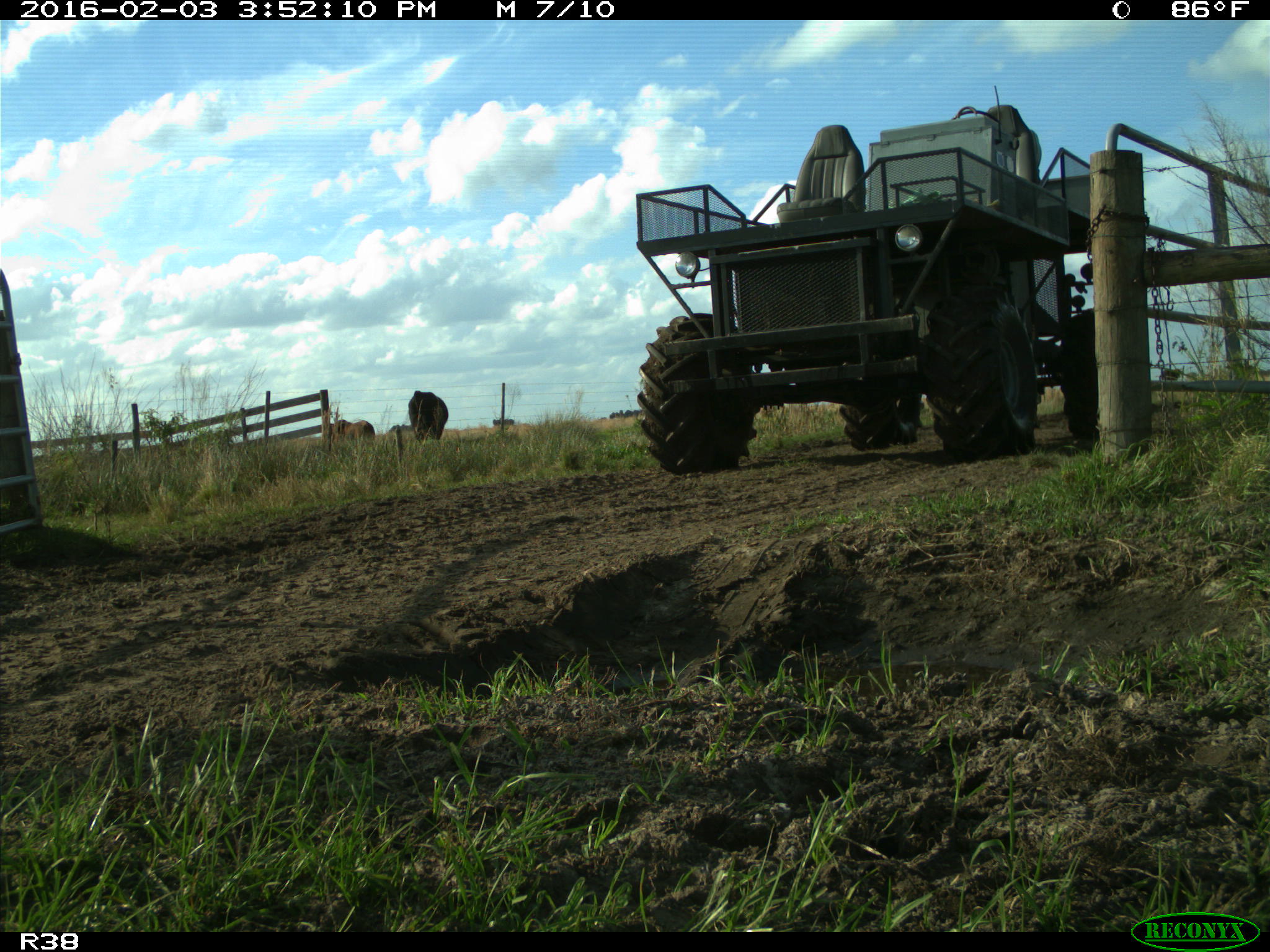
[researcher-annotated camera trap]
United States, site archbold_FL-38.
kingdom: Animalia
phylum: Chordata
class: Mammalia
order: Artiodactyla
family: Bovidae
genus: Bos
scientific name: Bos taurus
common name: domestic cow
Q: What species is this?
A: Bos taurus (domestic cow).